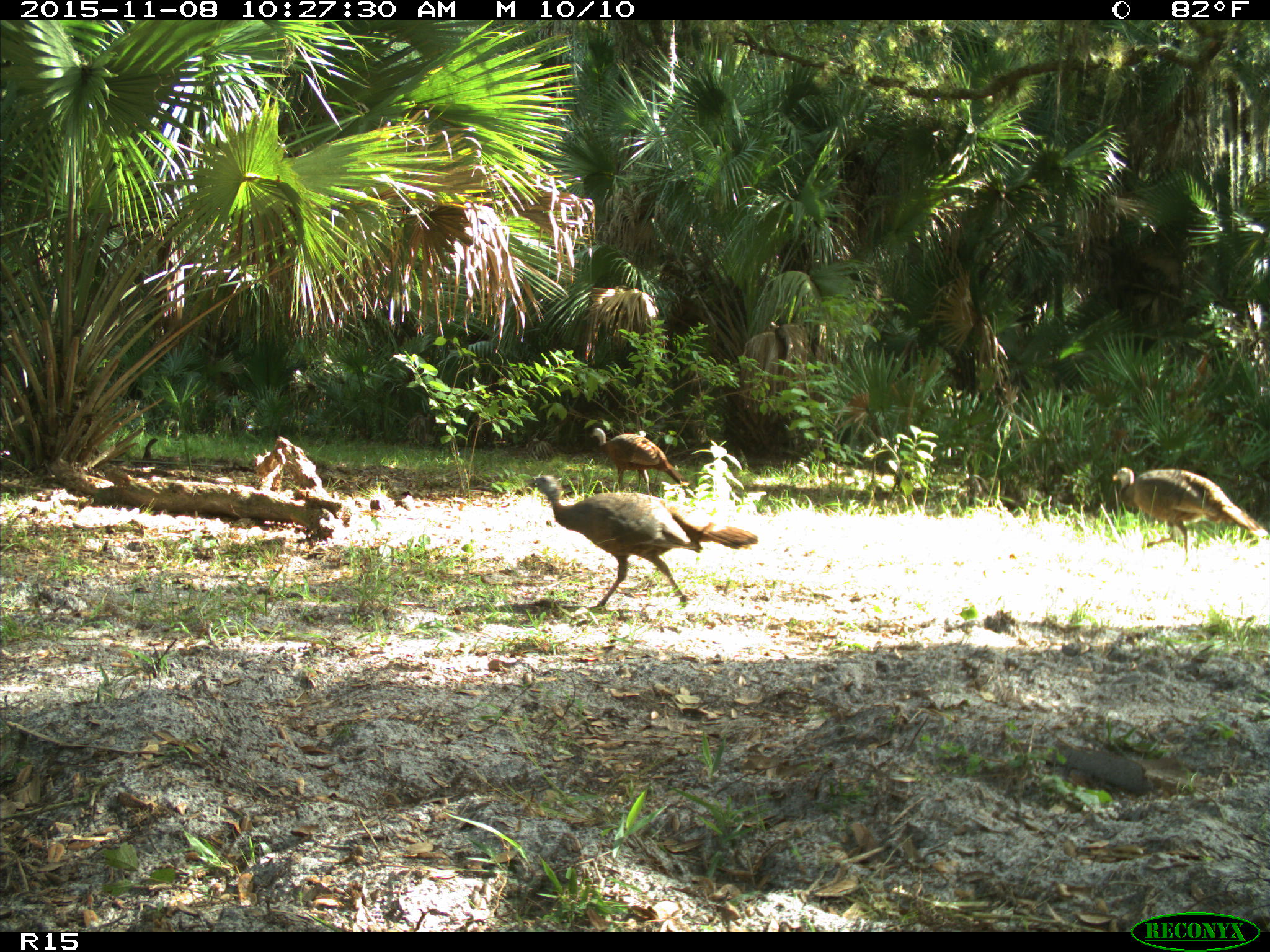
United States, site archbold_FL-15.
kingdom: Animalia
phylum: Chordata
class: Aves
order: Galliformes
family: Phasianidae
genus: Meleagris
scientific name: Meleagris gallopavo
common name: wild turkey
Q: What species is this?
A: Meleagris gallopavo (wild turkey).